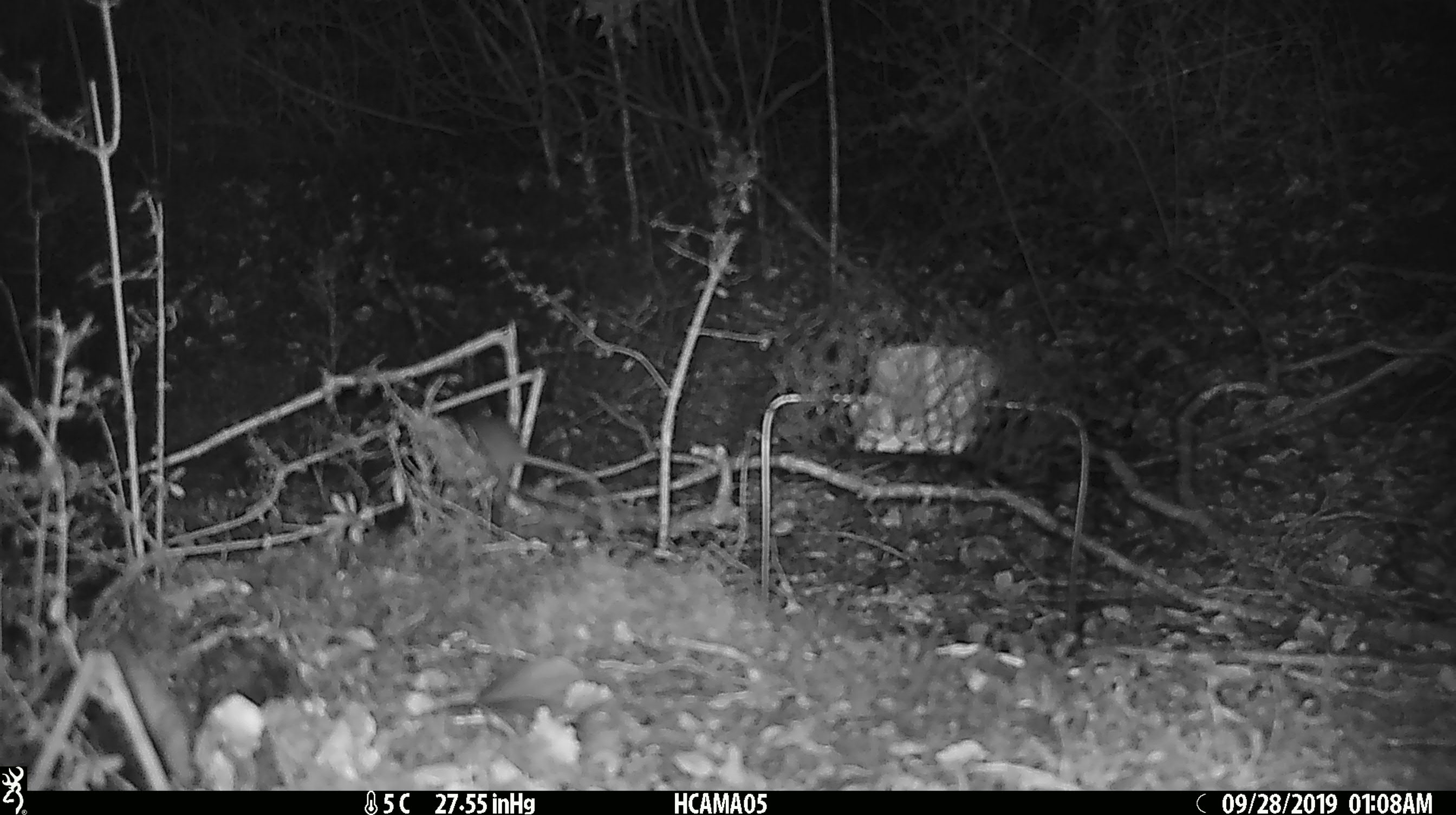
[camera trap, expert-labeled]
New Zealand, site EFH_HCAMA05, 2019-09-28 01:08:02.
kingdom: Animalia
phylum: Chordata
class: Mammalia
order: Rodentia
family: Muridae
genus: Mus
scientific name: Mus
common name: mouse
Mouse (Mus).